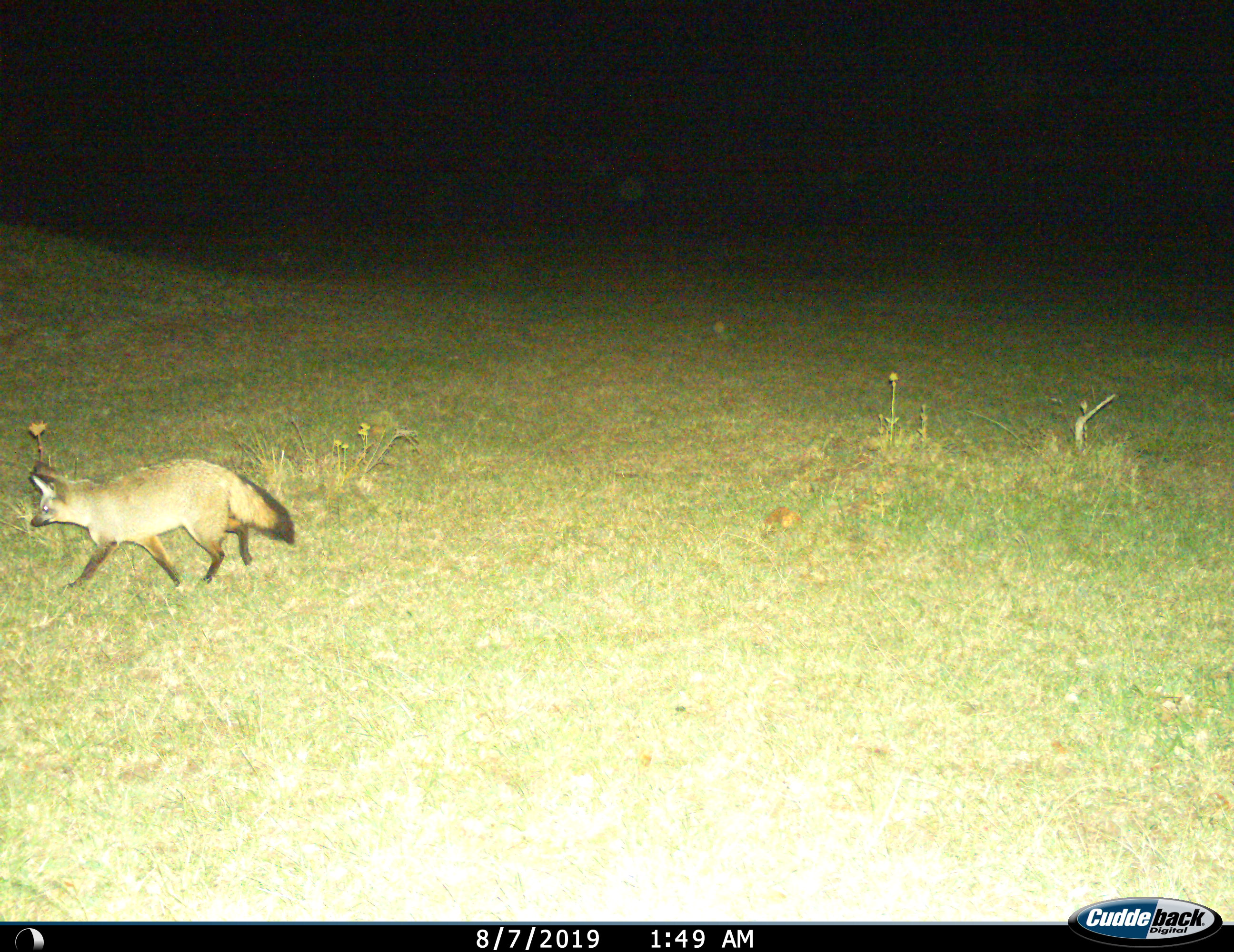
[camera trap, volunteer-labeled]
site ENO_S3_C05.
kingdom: Animalia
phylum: Chordata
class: Mammalia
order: Carnivora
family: Canidae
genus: Otocyon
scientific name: Otocyon megalotis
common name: bat-eared fox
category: foxbateared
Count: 1.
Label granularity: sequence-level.